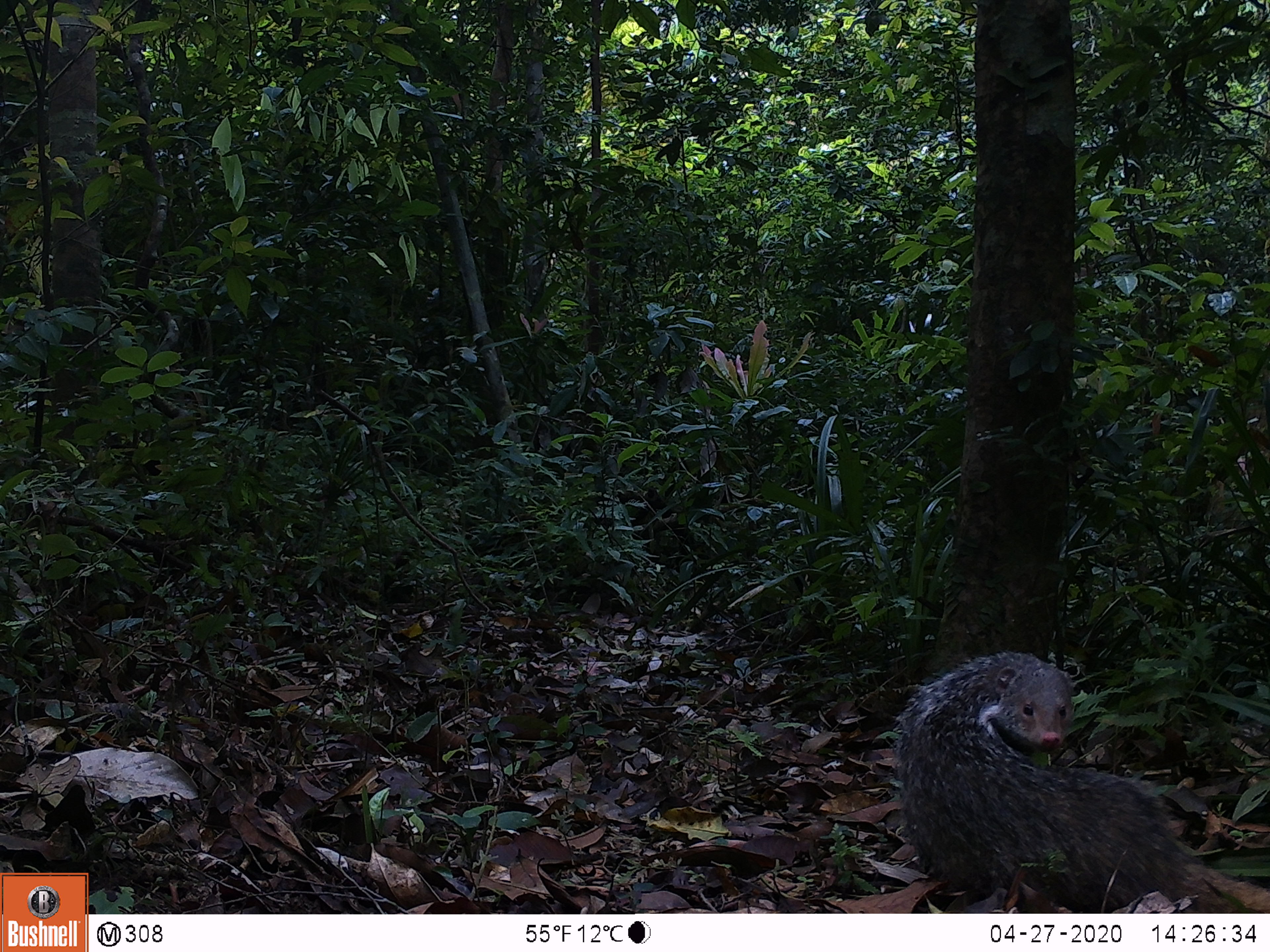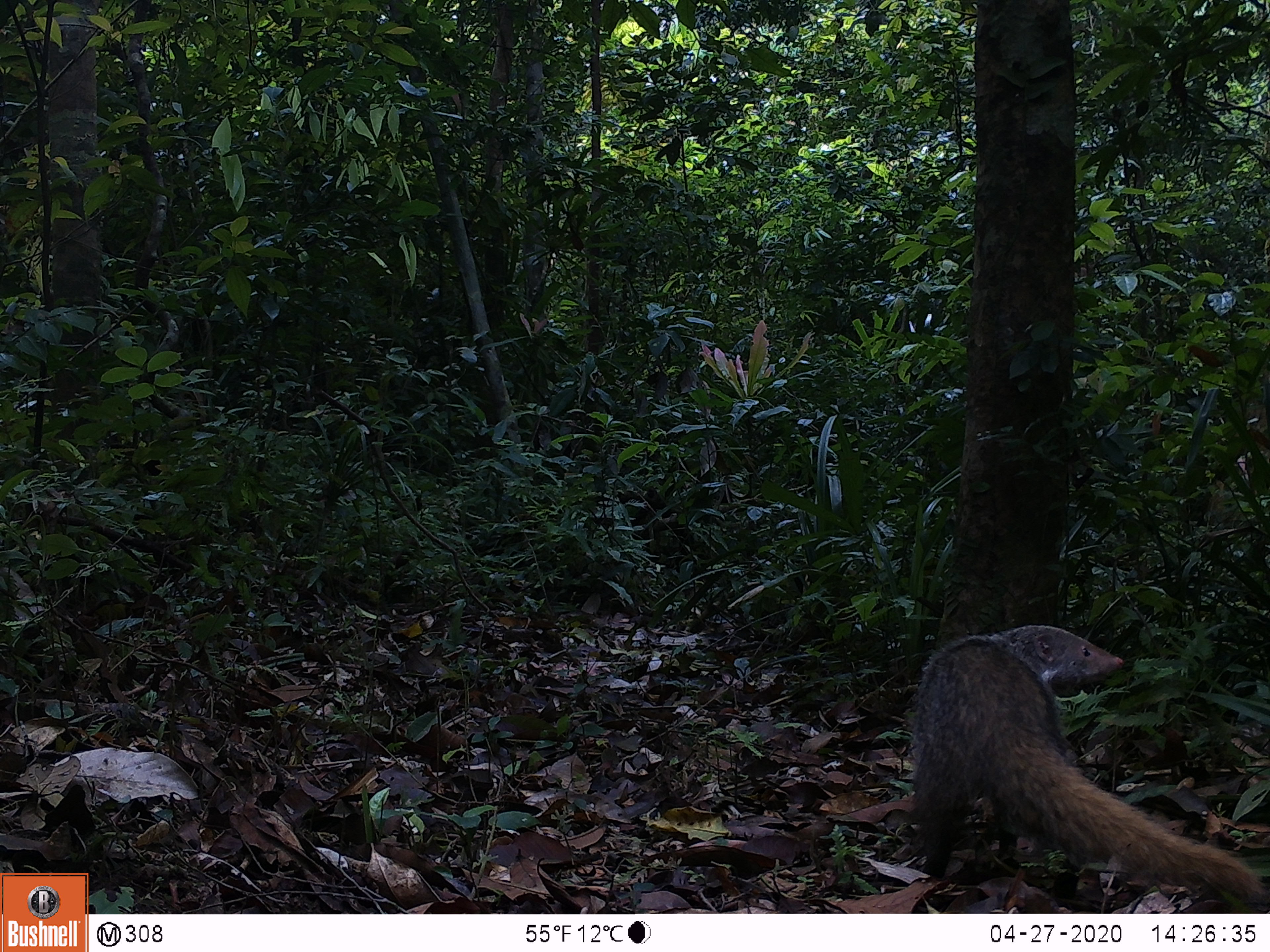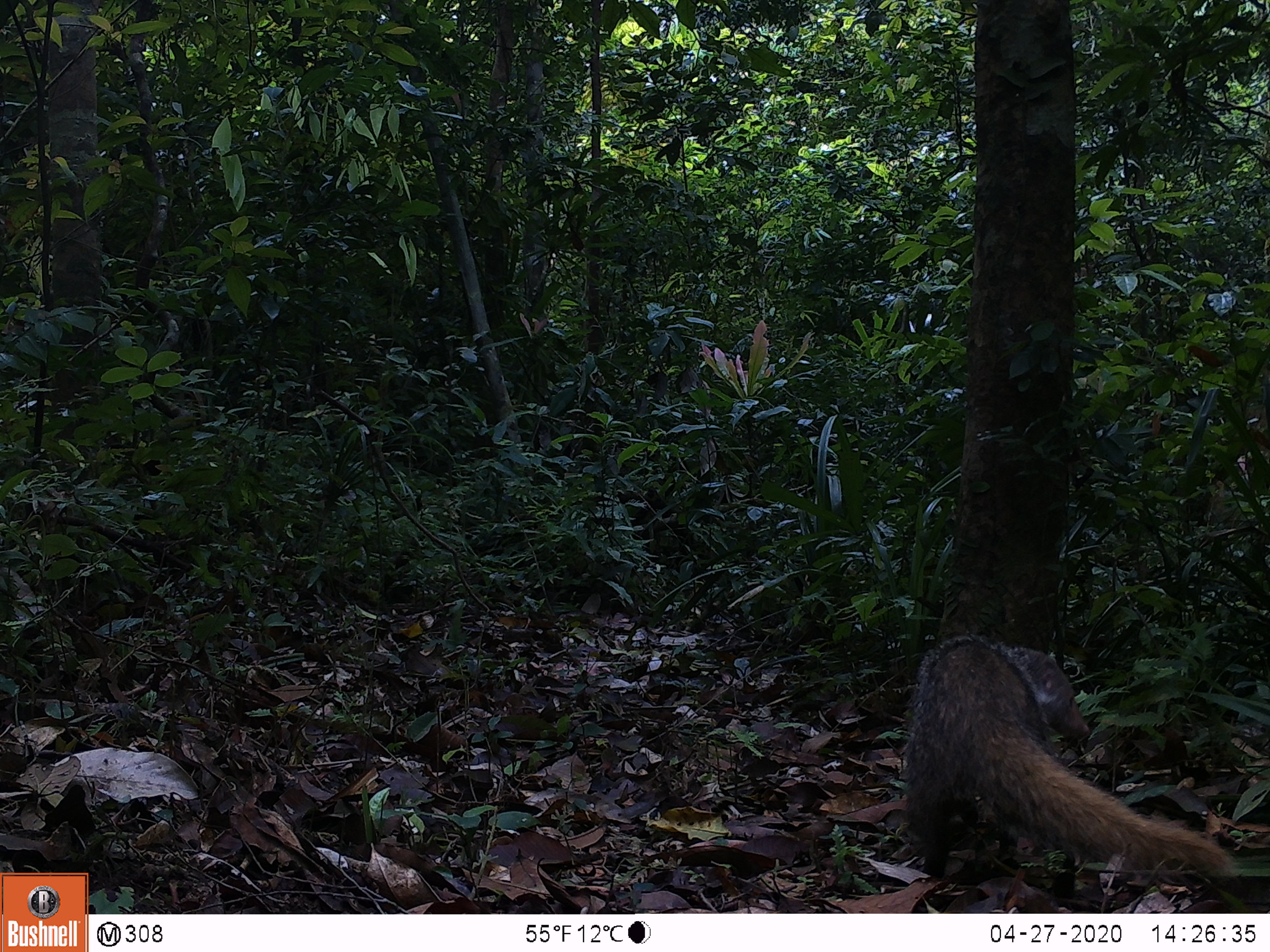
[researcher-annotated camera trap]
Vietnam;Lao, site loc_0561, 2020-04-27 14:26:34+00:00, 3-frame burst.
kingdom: Animalia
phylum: Chordata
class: Mammalia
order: Carnivora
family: Herpestidae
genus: Urva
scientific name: Urva urva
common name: crab-eating mongoose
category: crab eating mongoose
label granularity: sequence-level